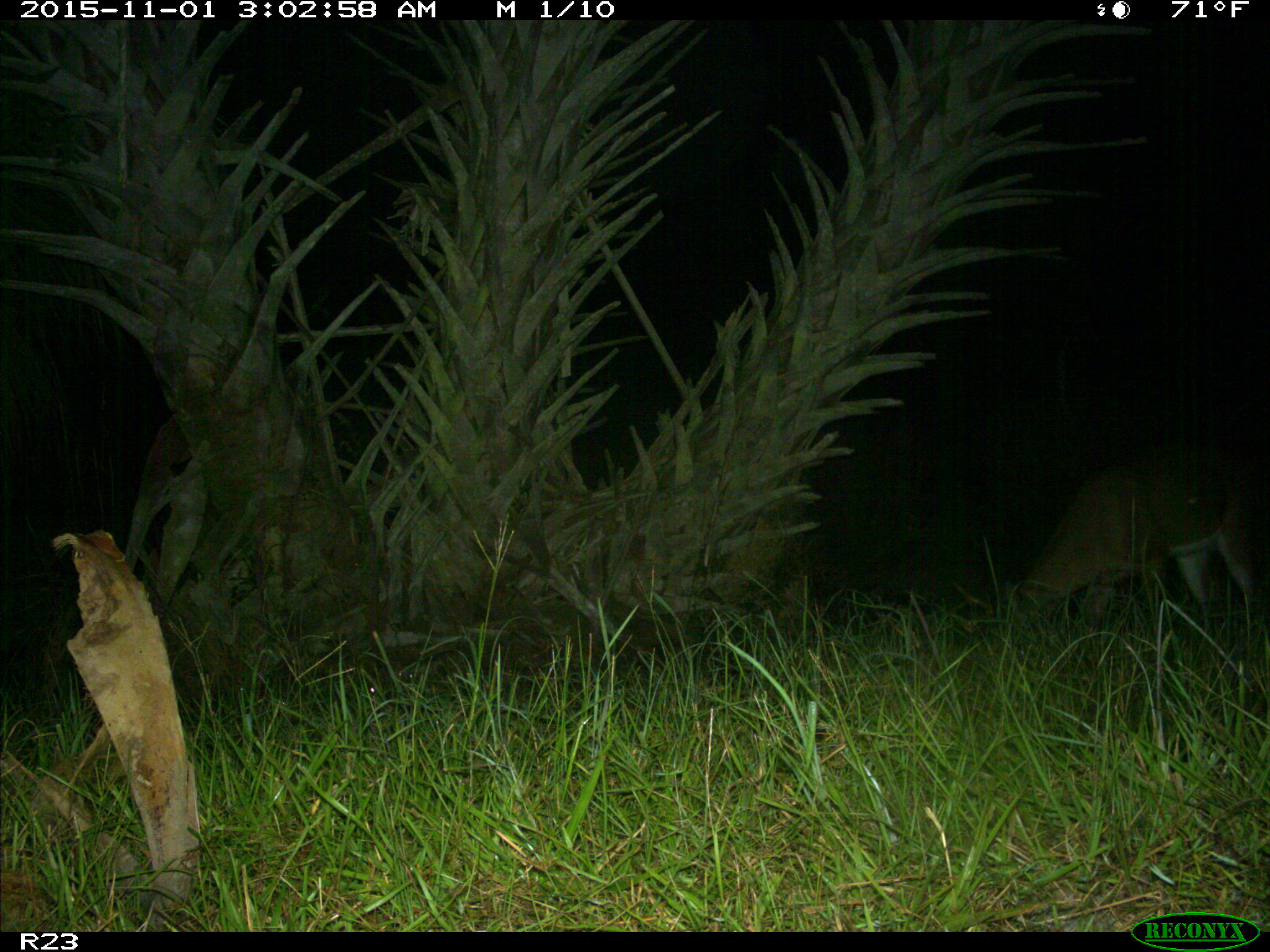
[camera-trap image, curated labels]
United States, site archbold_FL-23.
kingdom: Animalia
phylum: Chordata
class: Mammalia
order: Artiodactyla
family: Cervidae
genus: Odocoileus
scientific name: Odocoileus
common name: deer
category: unidentified deer